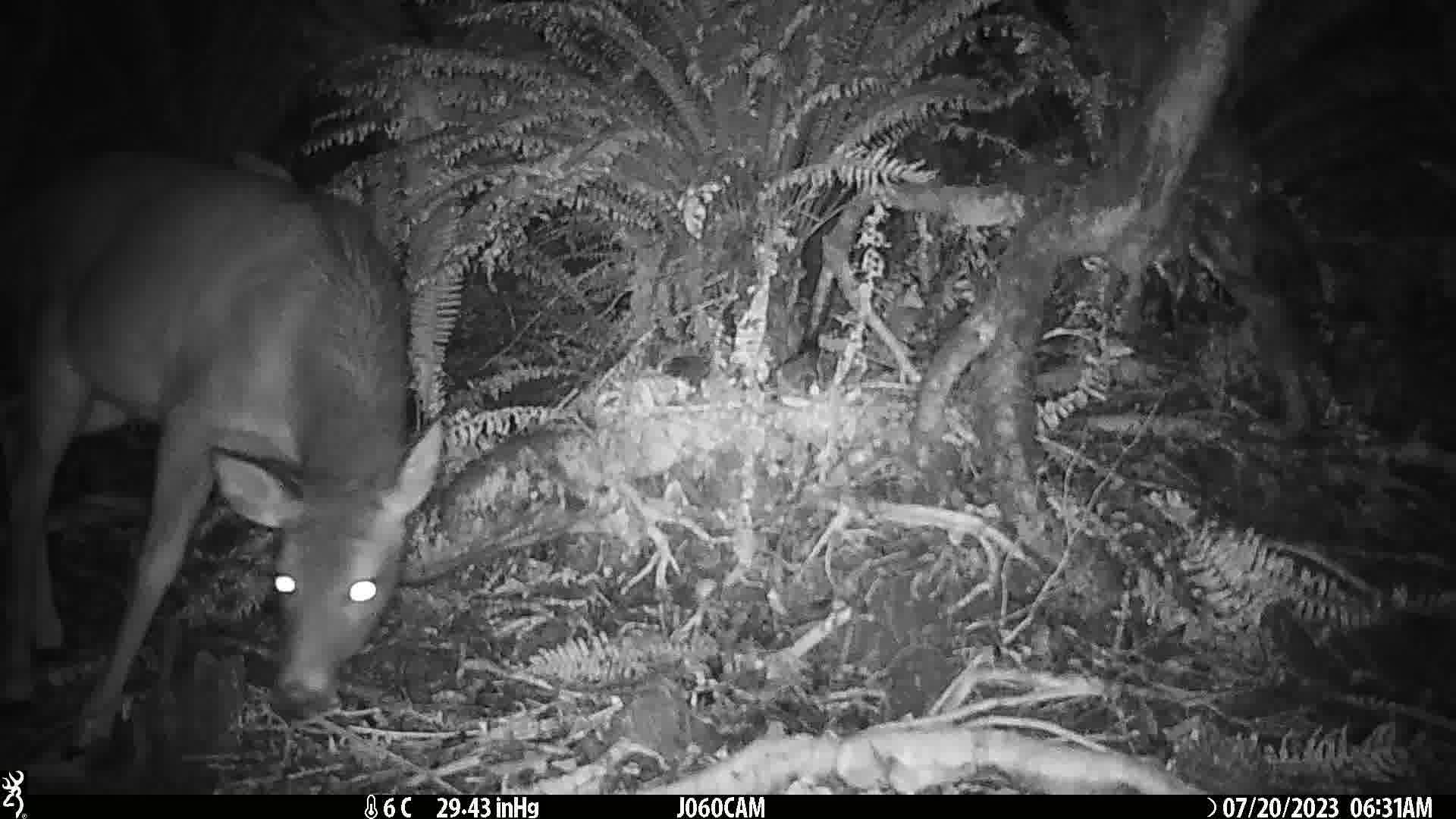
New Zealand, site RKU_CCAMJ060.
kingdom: Animalia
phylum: Chordata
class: Mammalia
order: Artiodactyla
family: Cervidae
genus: Odocoileus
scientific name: Odocoileus virginianus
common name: white-tailed deer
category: white tailed deer